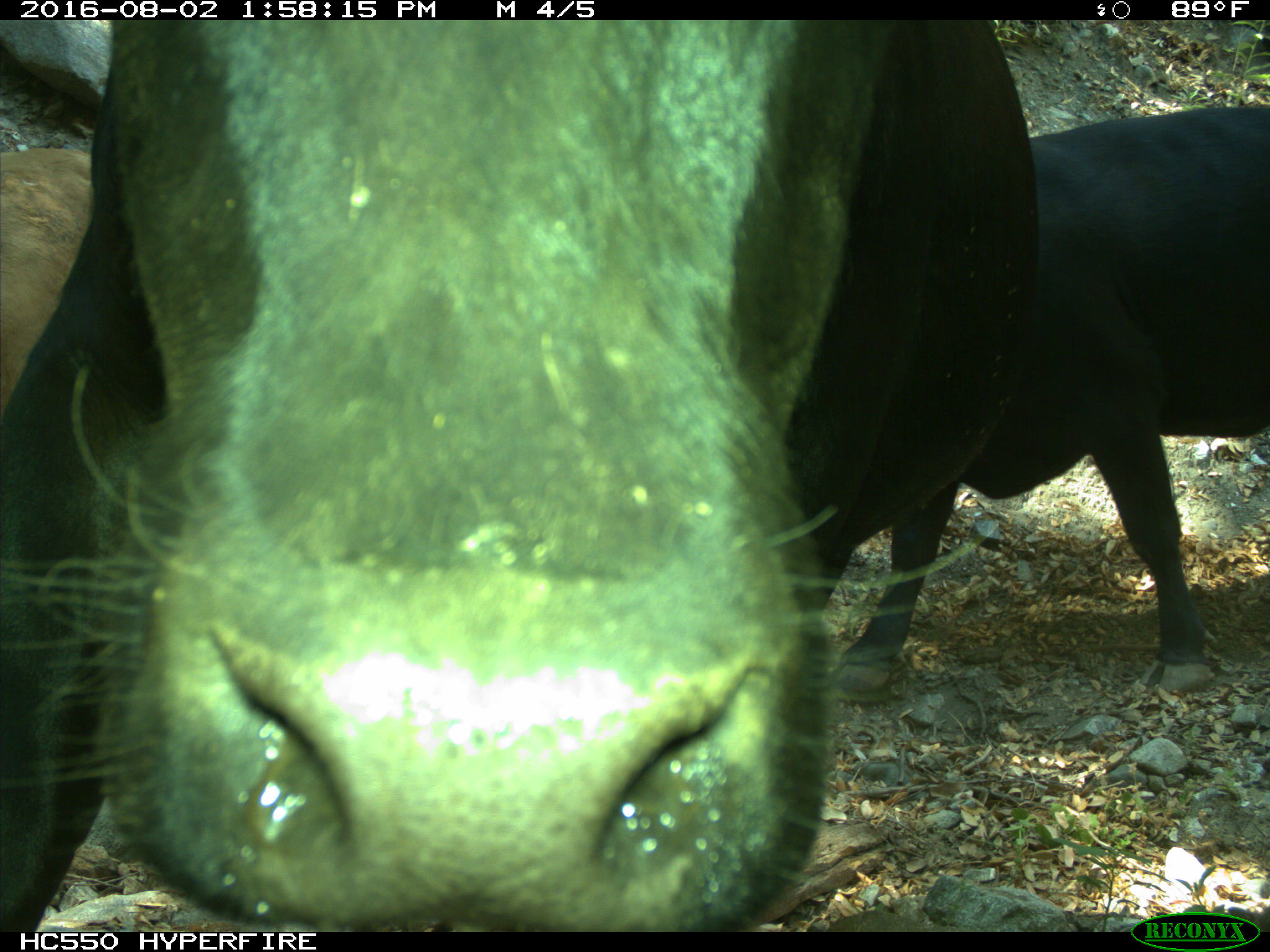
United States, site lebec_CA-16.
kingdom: Animalia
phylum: Chordata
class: Mammalia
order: Artiodactyla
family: Bovidae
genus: Bos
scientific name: Bos taurus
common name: domestic cow